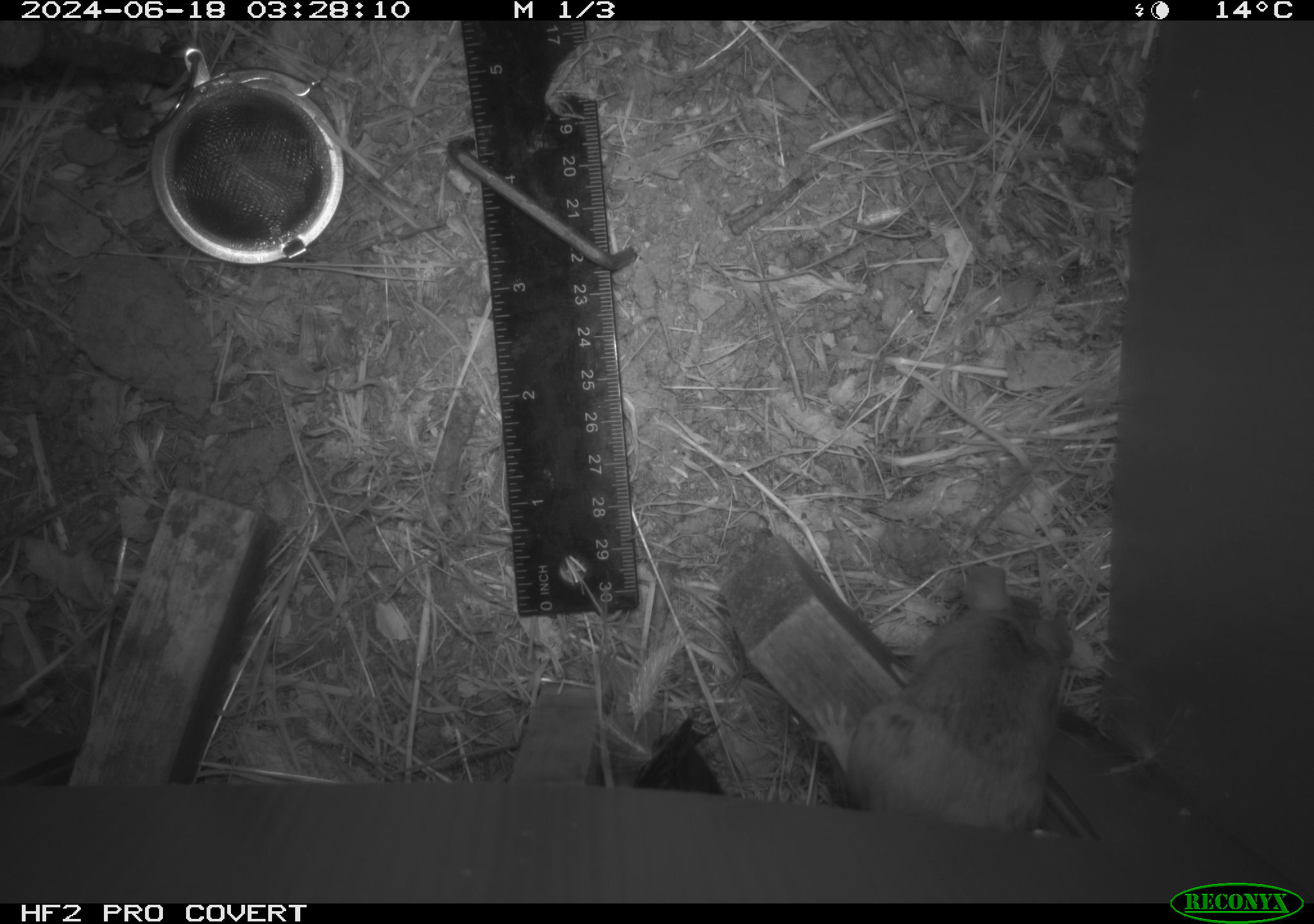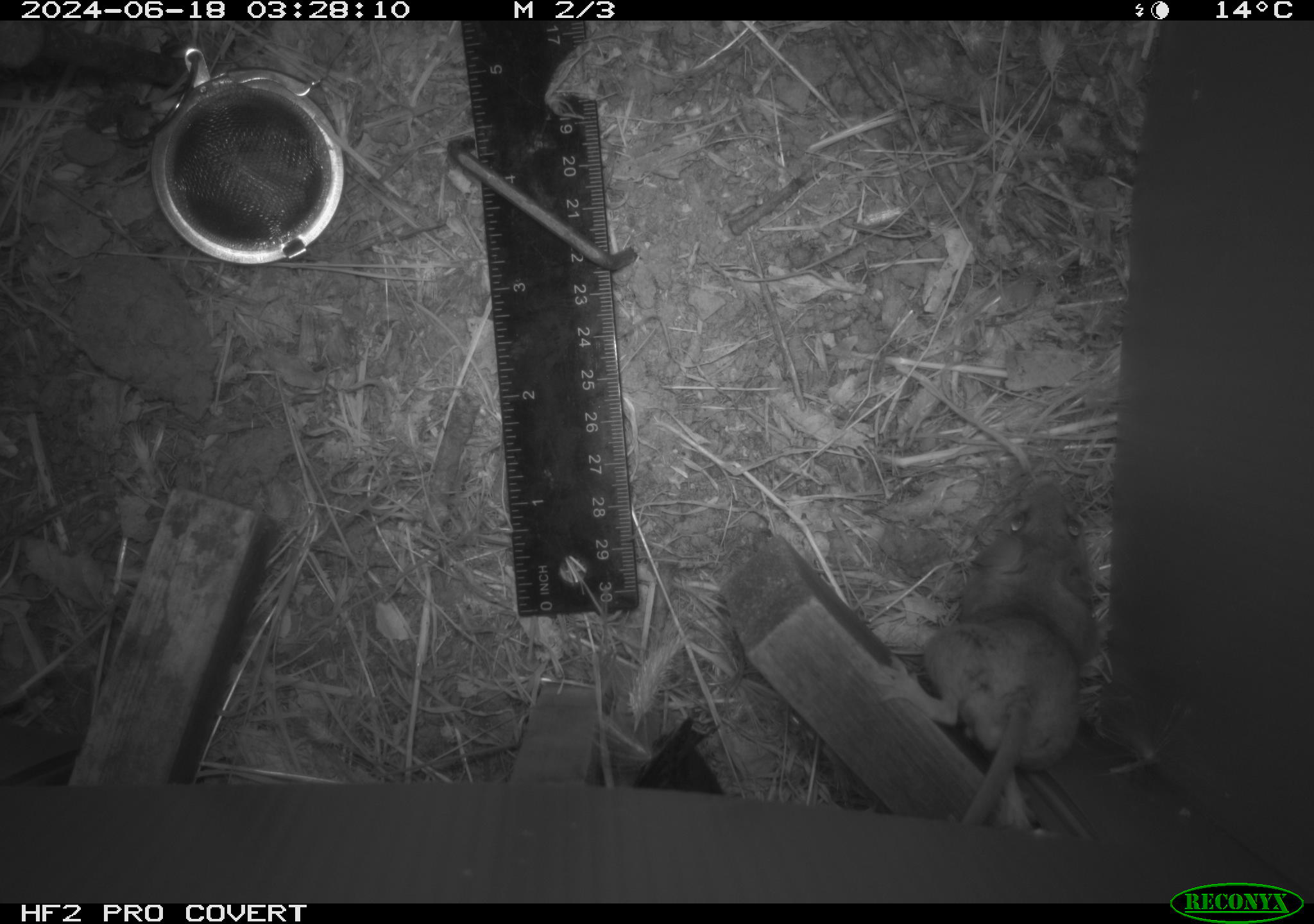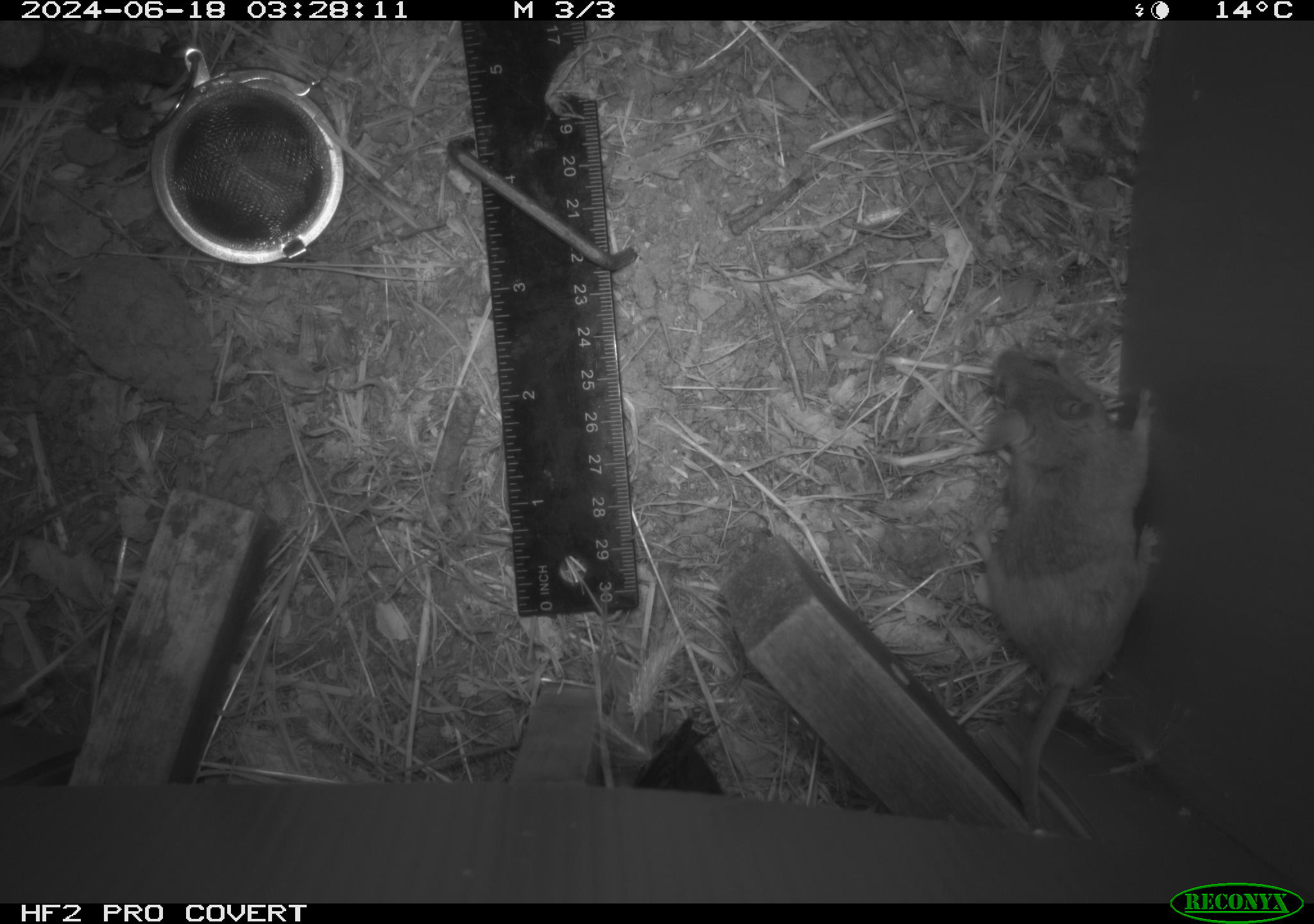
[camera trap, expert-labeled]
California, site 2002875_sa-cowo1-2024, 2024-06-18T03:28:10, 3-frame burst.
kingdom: Animalia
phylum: Chordata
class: Mammalia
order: Rodentia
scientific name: Rodentia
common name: rodent